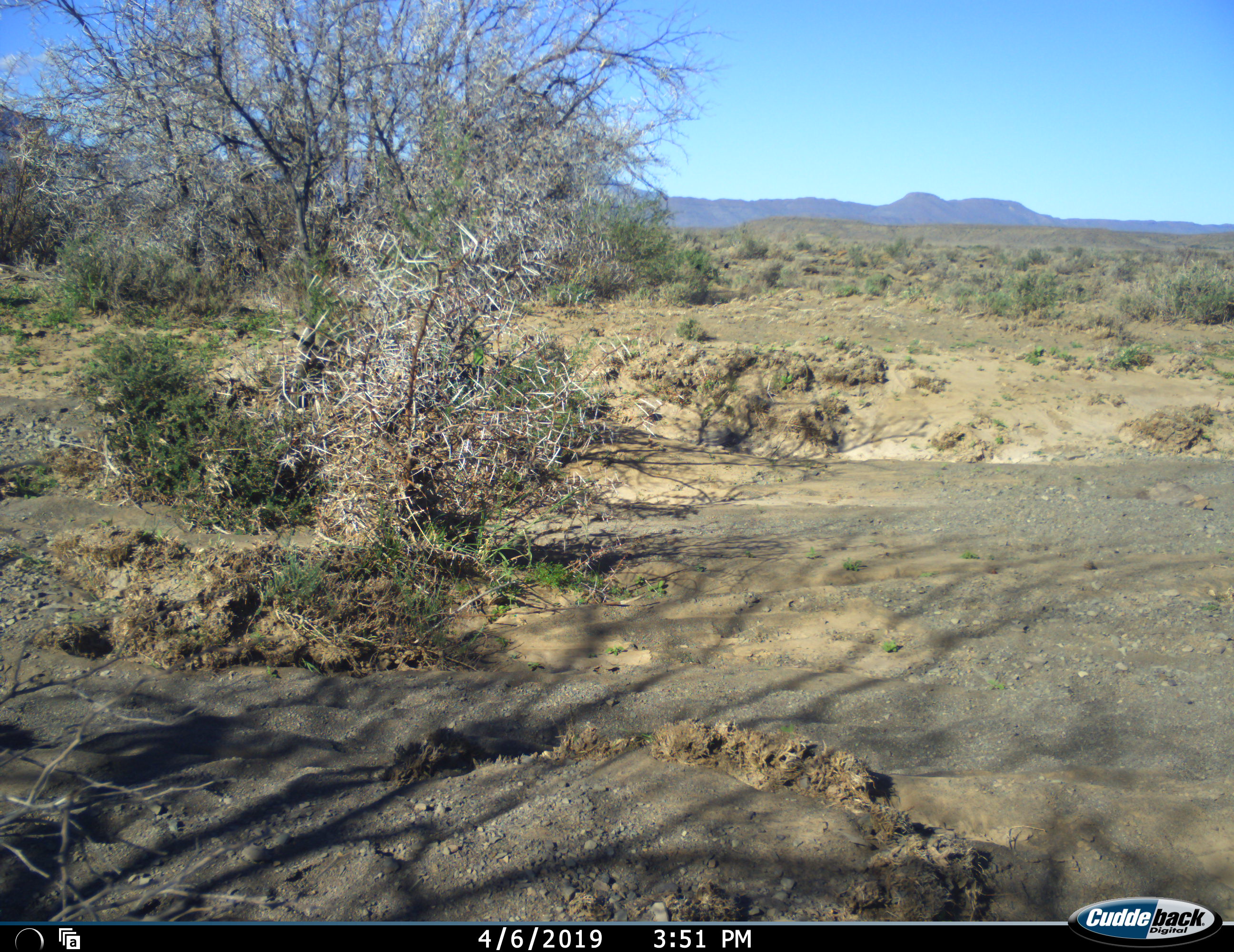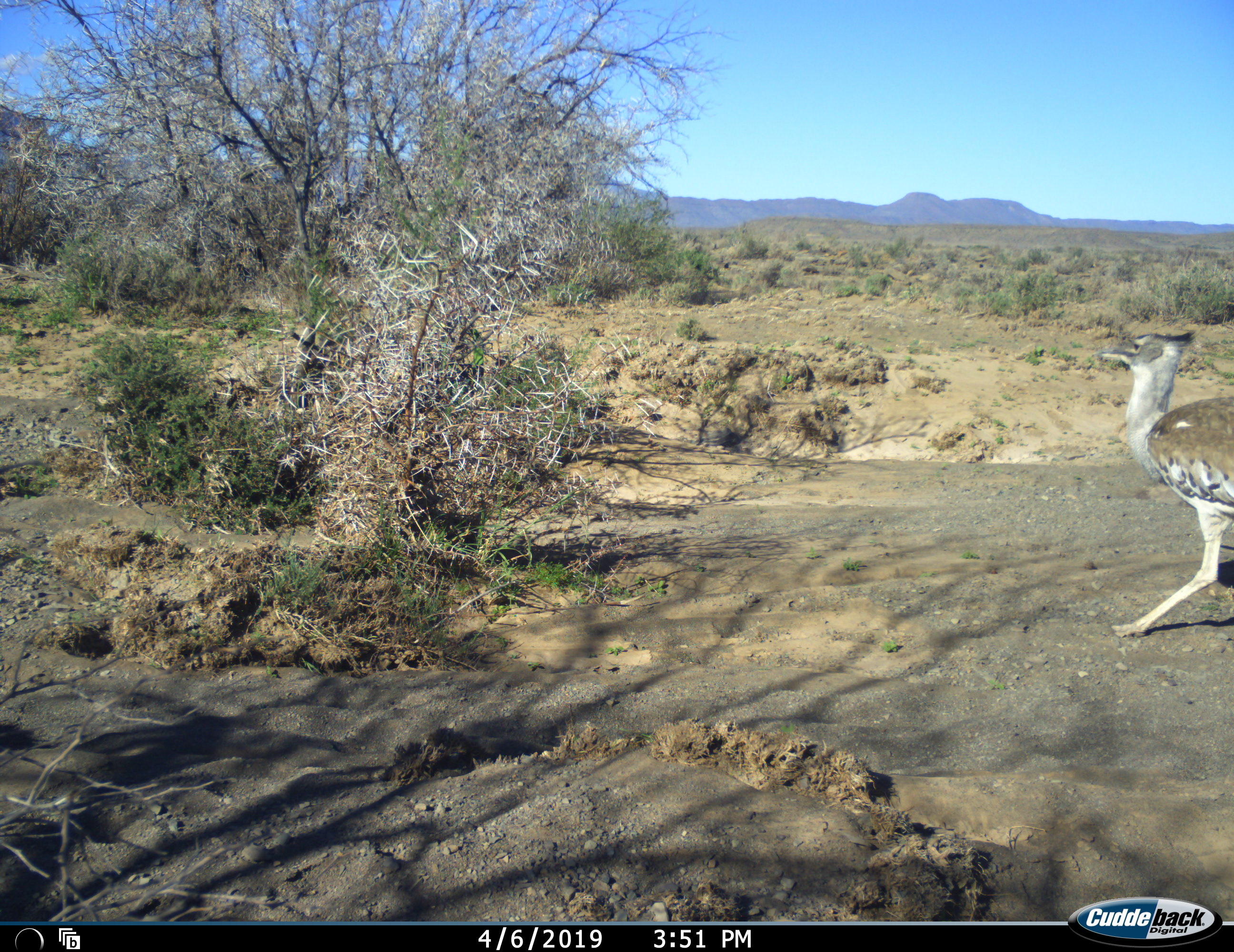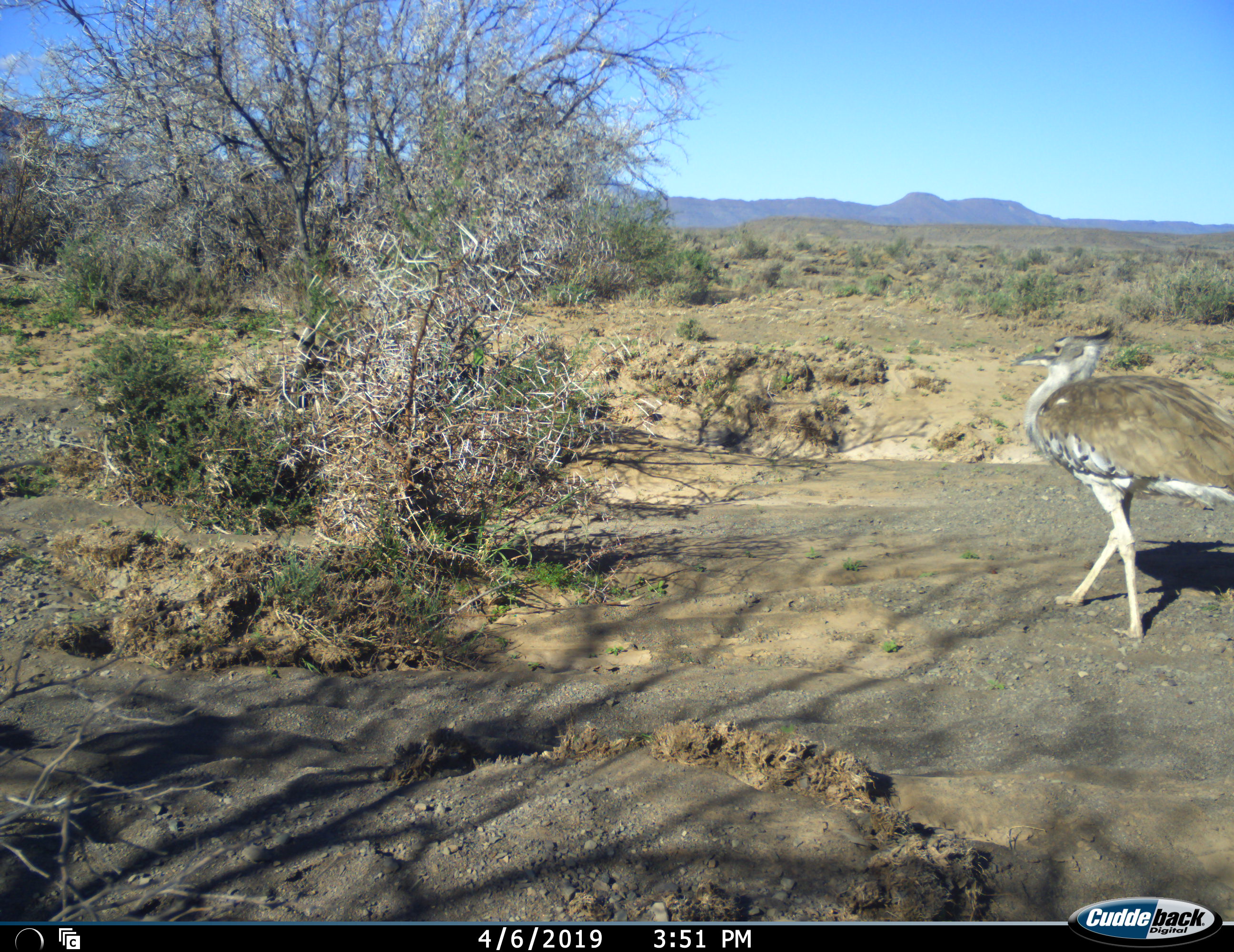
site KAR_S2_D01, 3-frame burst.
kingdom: Animalia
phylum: Chordata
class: Aves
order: Otidiformes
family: Otididae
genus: Ardeotis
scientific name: Ardeotis kori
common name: kori bustard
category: bustardkori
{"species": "bustardkori (kori bustard) (Ardeotis kori)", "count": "1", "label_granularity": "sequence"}